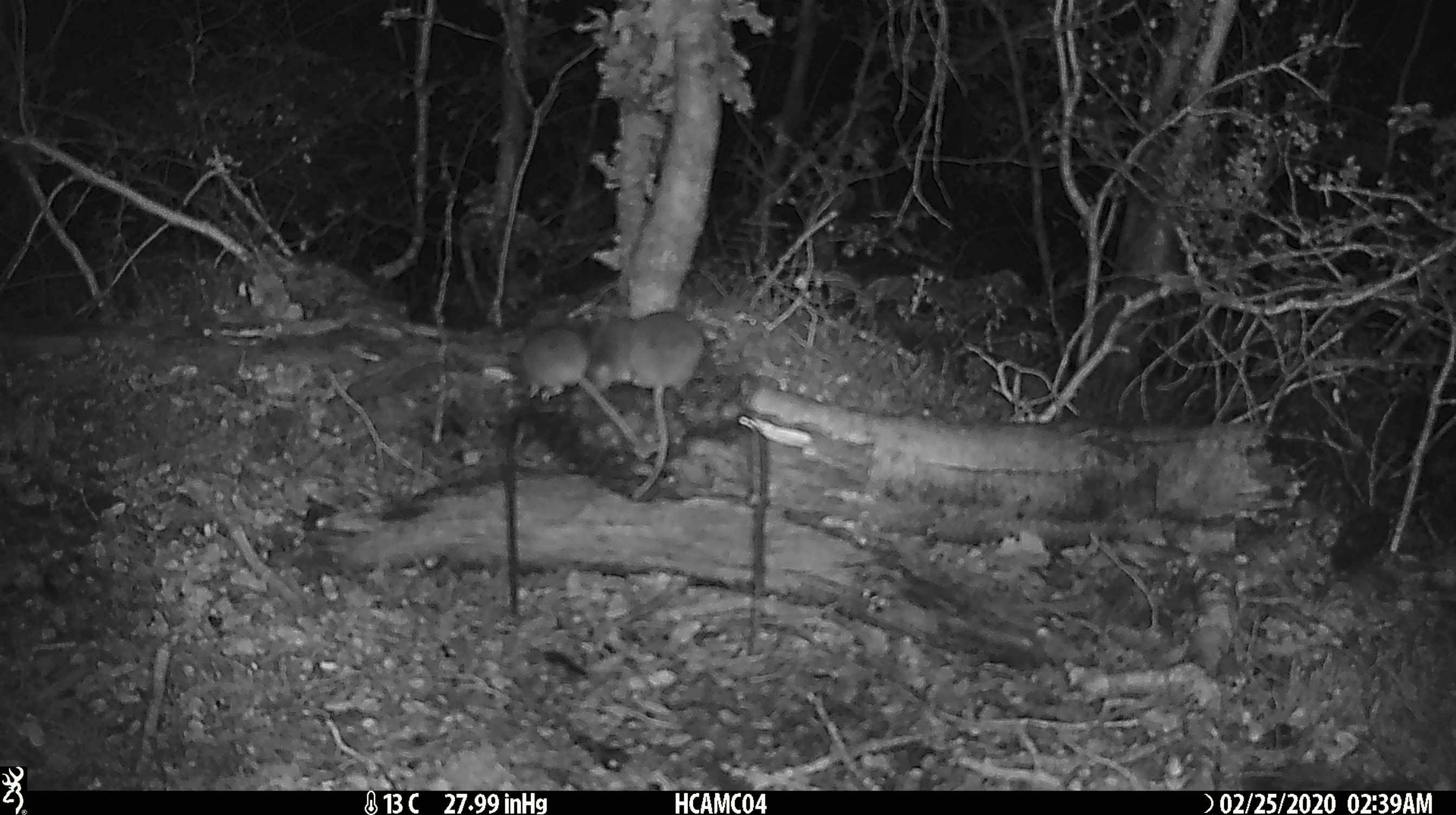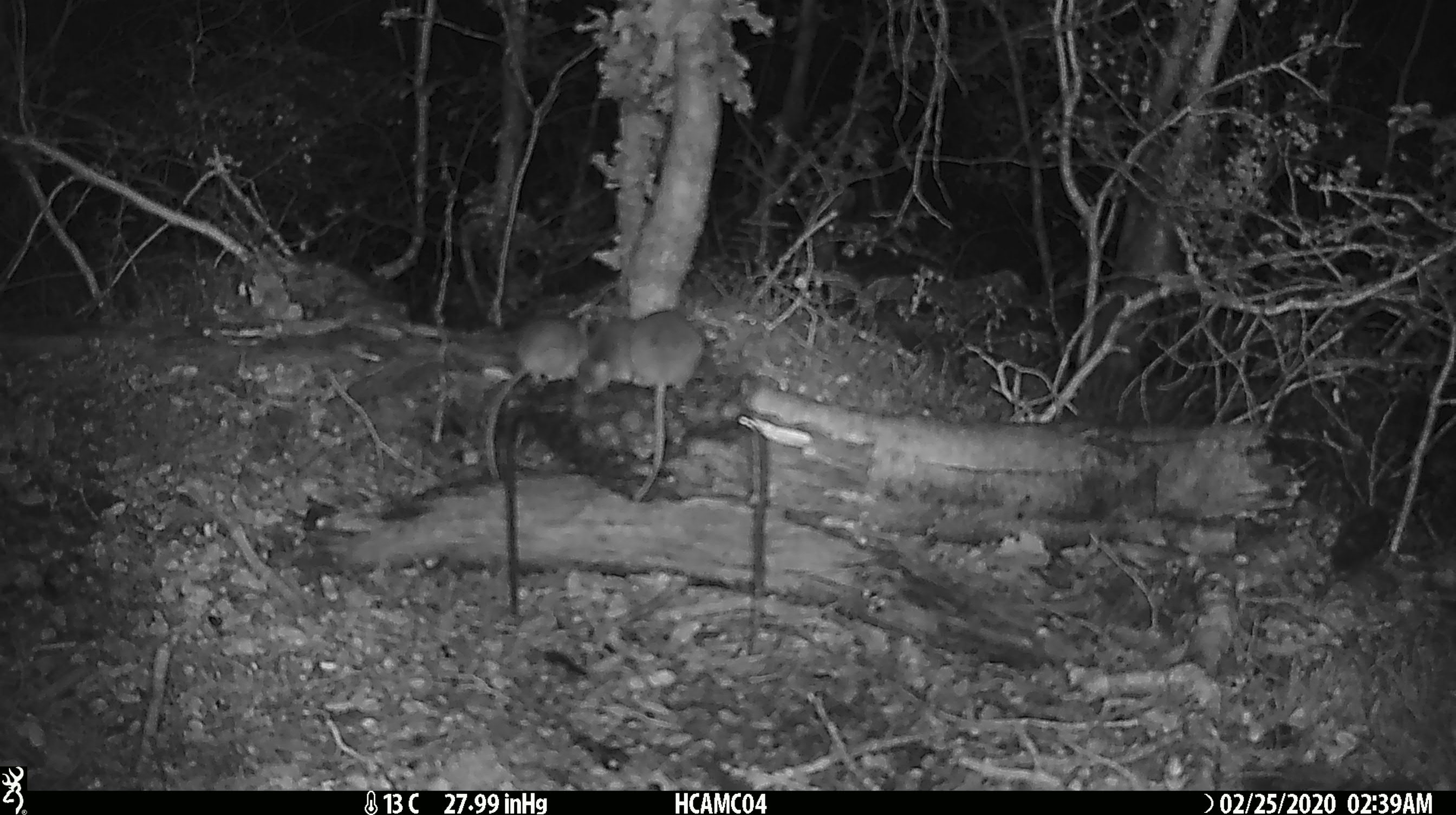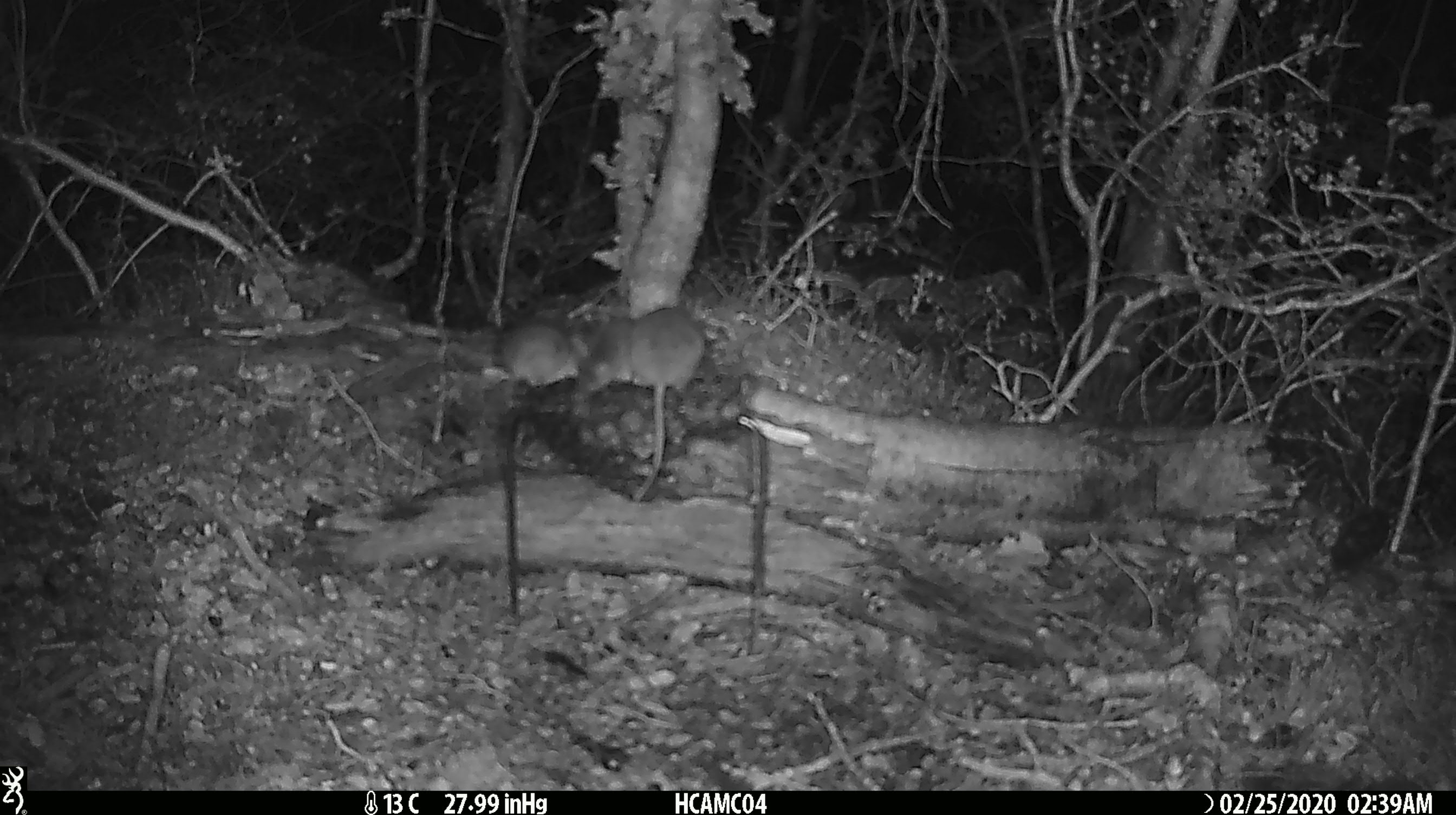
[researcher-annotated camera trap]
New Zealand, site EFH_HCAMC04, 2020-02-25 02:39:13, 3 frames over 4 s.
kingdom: Animalia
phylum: Chordata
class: Mammalia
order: Rodentia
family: Muridae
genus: Mus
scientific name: Mus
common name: mouse